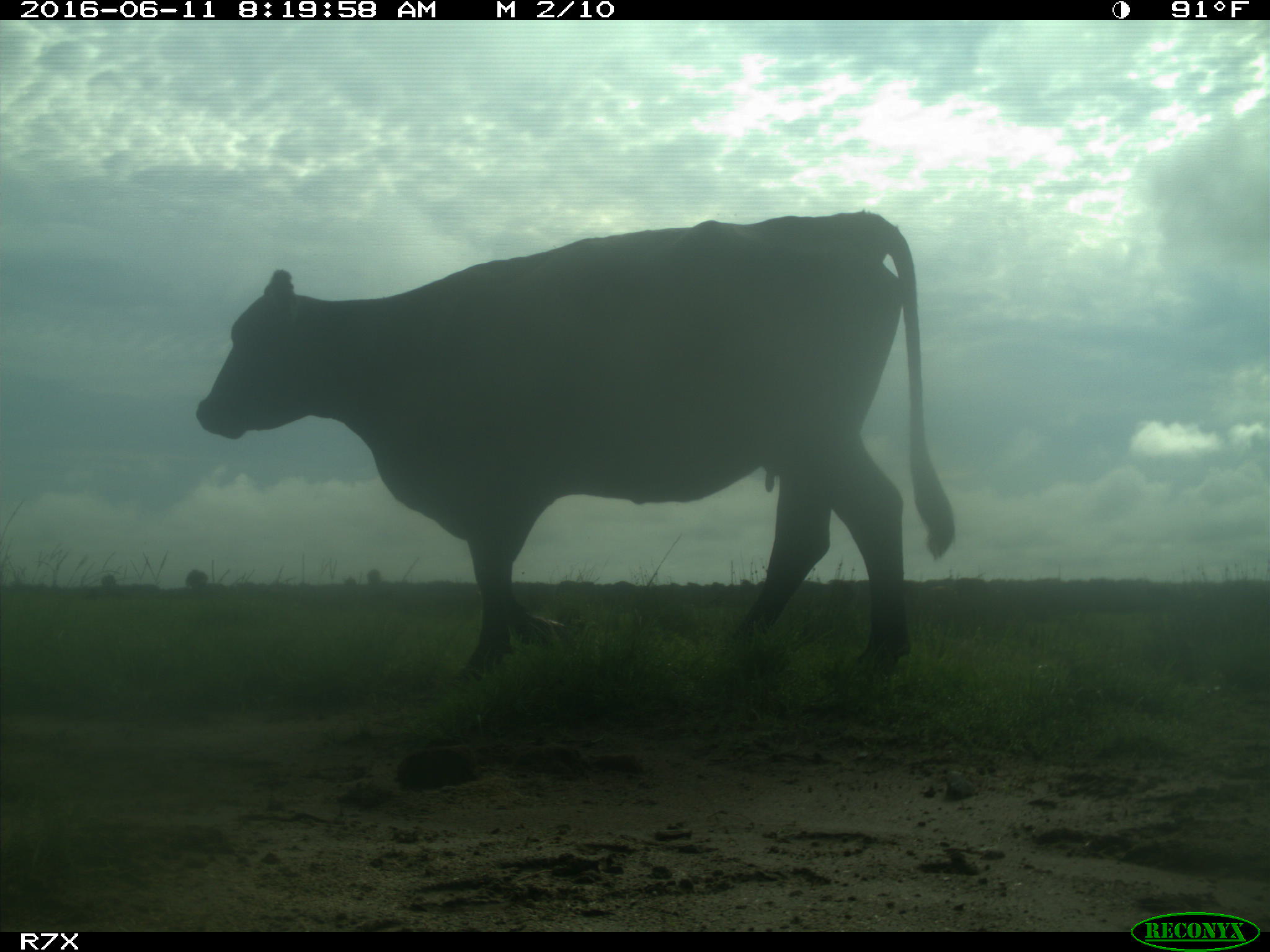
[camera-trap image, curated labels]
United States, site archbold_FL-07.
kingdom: Animalia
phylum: Chordata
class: Mammalia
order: Artiodactyla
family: Bovidae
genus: Bos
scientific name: Bos taurus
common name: domestic cow